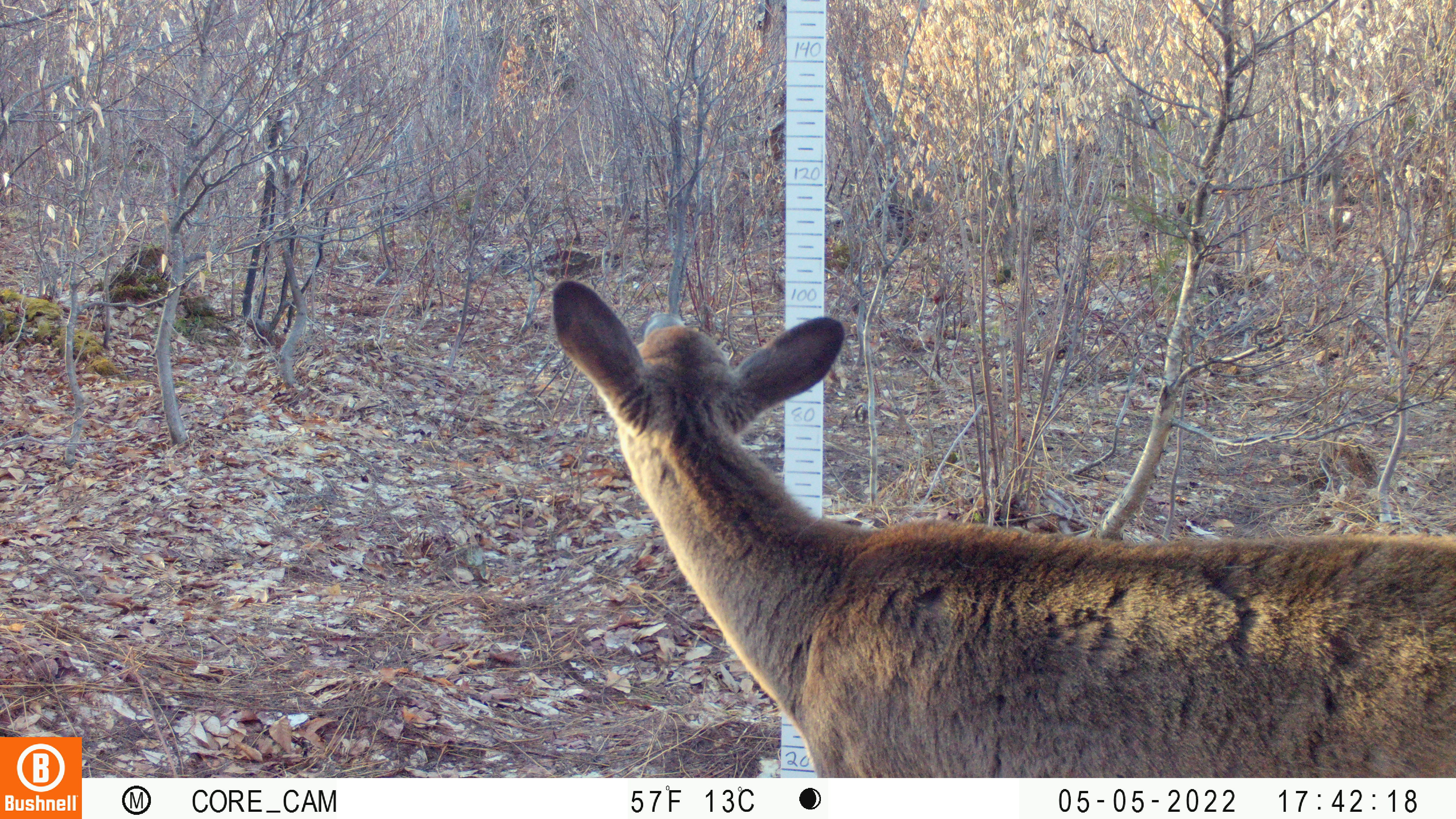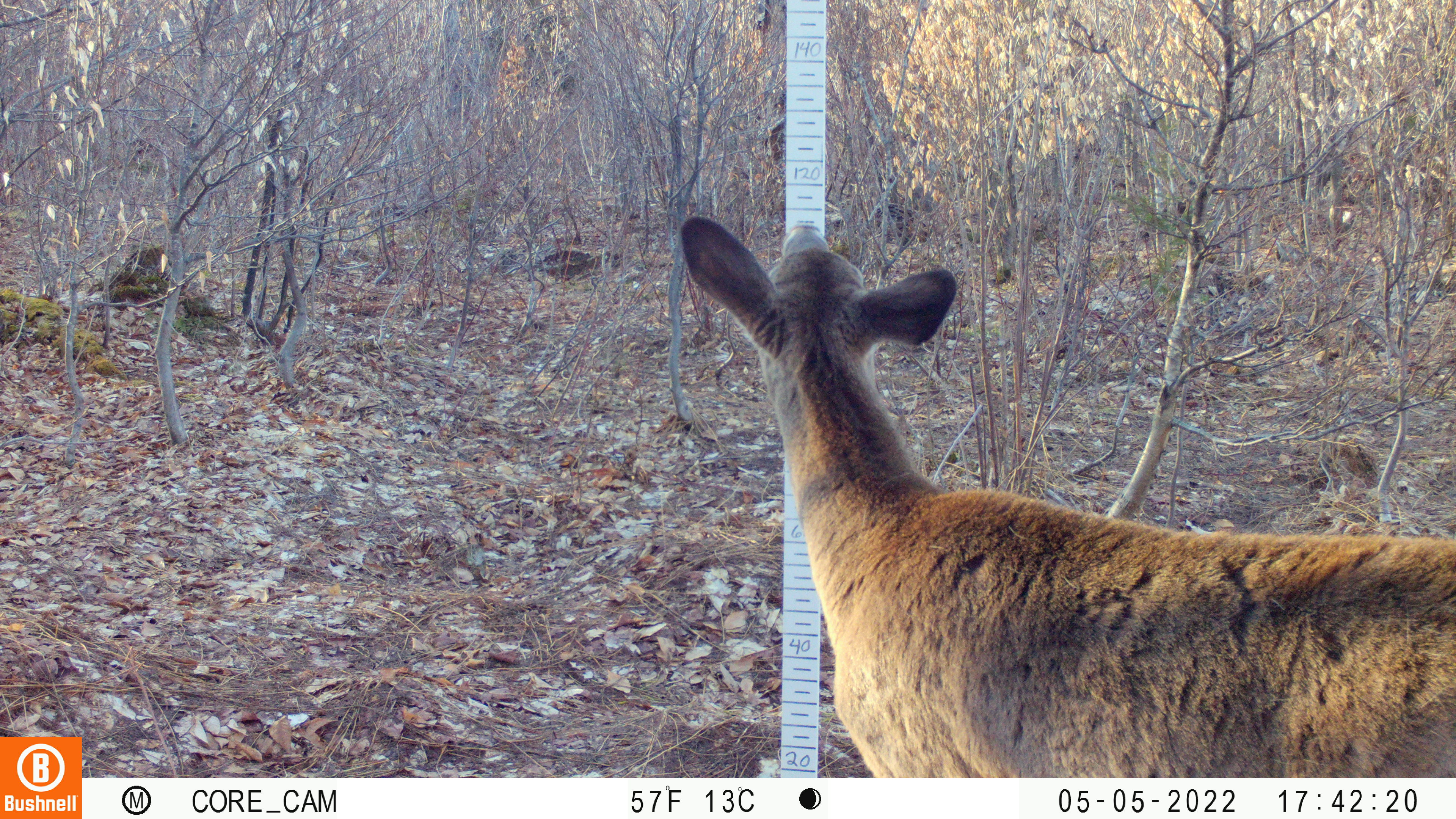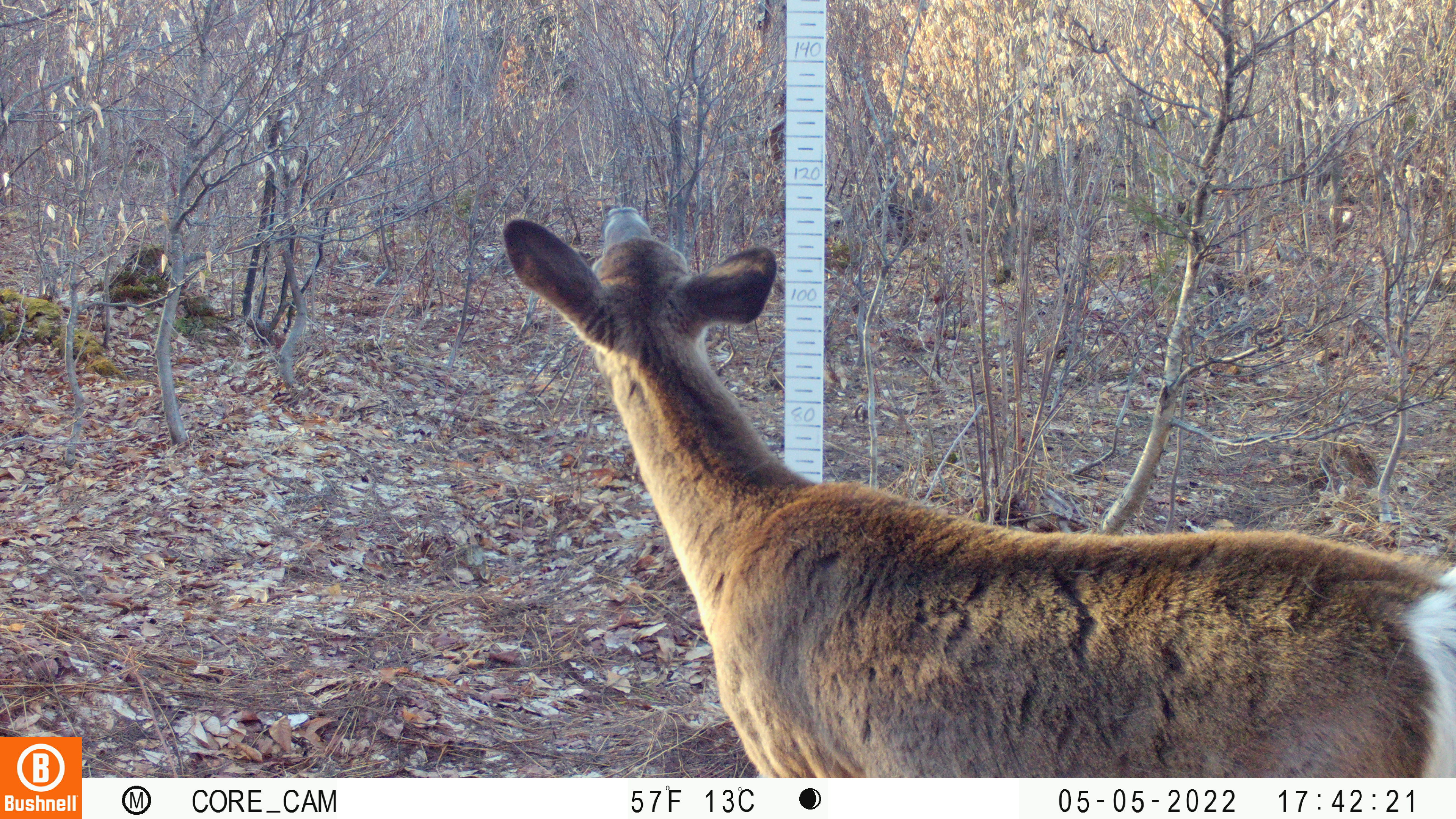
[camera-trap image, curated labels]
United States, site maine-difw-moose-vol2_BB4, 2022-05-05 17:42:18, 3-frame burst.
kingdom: Animalia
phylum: Chordata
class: Mammalia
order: Artiodactyla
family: Cervidae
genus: Odocoileus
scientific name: Odocoileus virginianus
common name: white-tailed deer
White-tailed deer (Odocoileus virginianus).